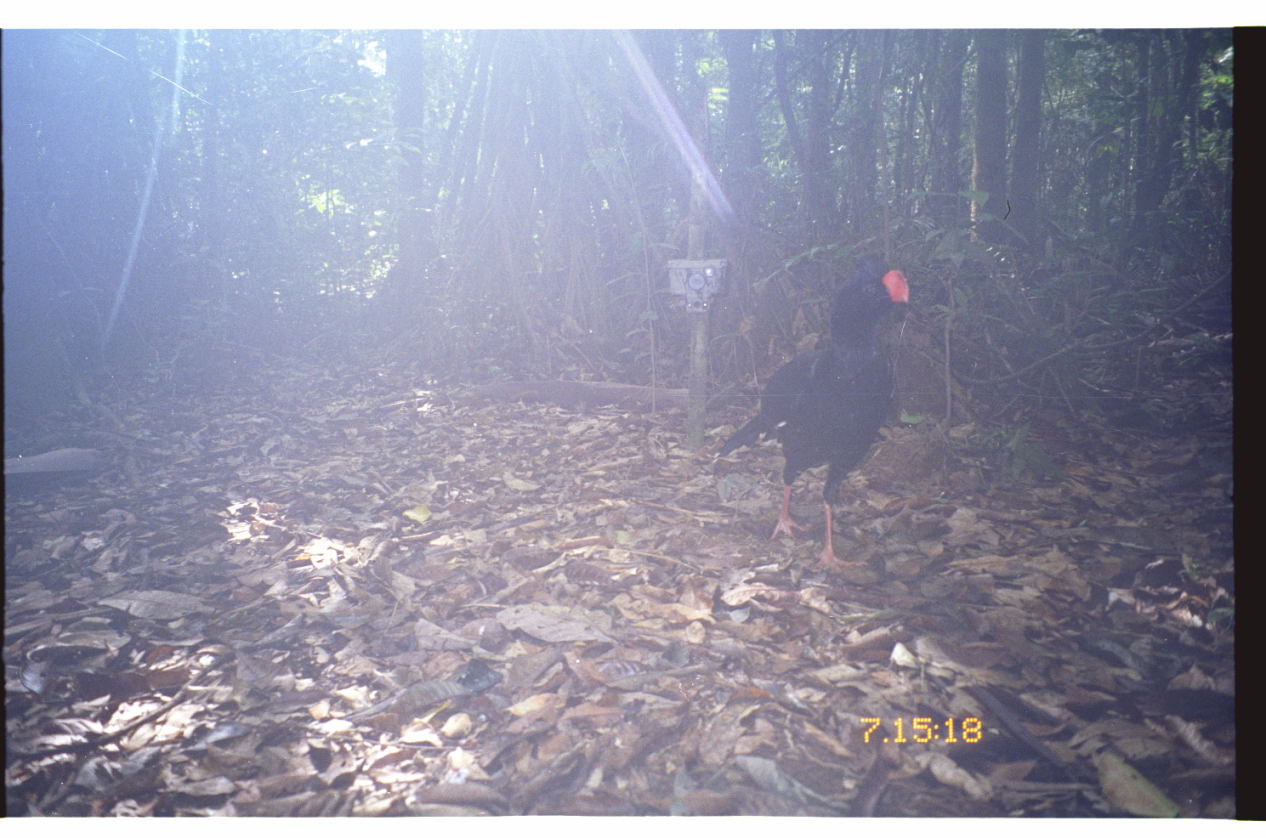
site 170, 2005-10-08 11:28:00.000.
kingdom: Animalia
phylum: Chordata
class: Aves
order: Galliformes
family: Cracidae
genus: Mitu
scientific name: Mitu tuberosum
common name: razor-billed curassow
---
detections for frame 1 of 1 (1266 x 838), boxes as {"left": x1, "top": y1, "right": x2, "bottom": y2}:
mitu tuberosum: {"left": 714, "top": 251, "right": 912, "bottom": 575}